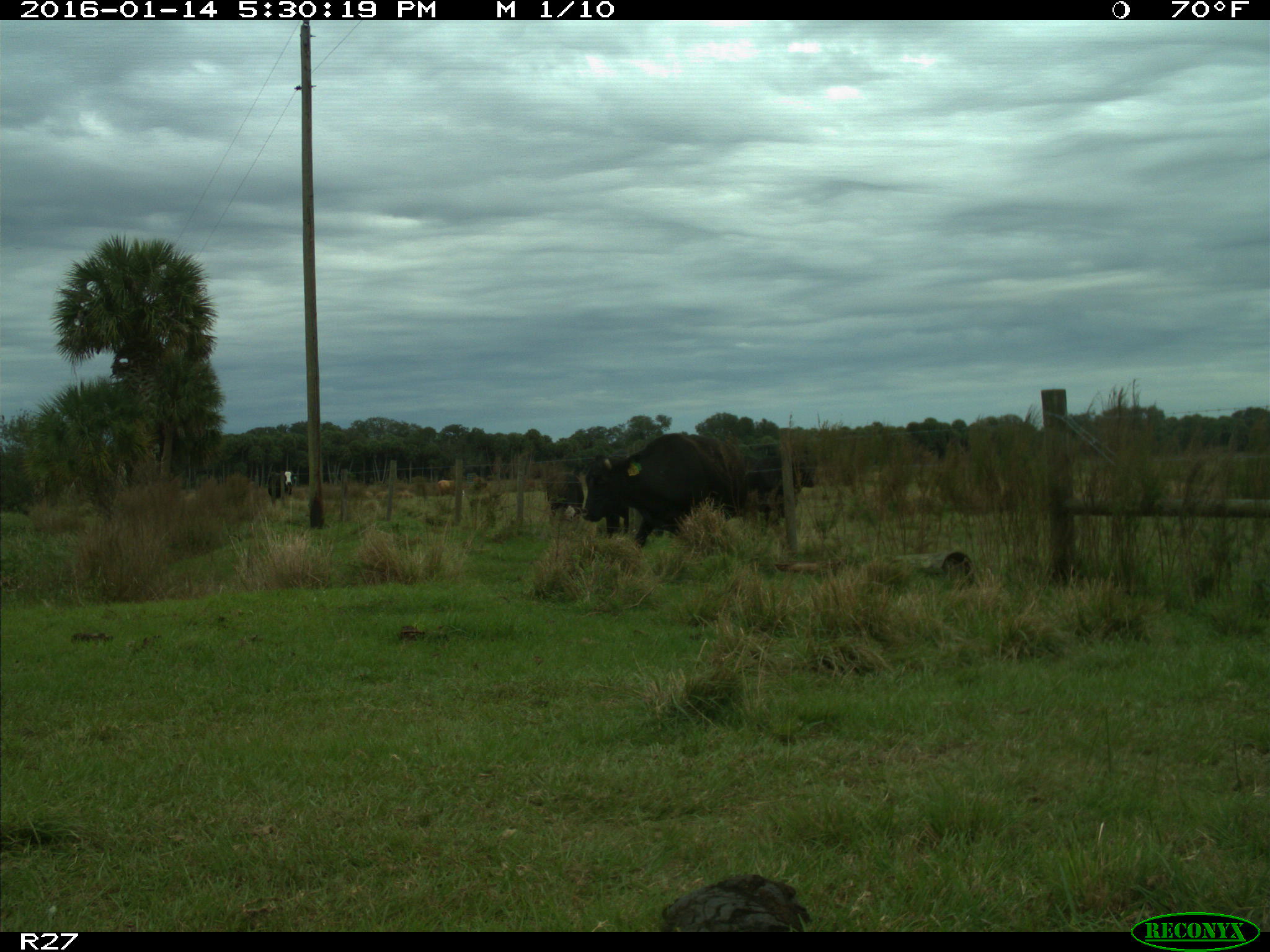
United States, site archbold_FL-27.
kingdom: Animalia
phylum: Chordata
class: Mammalia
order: Artiodactyla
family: Bovidae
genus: Bos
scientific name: Bos taurus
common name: domestic cow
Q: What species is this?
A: Bos taurus (domestic cow).